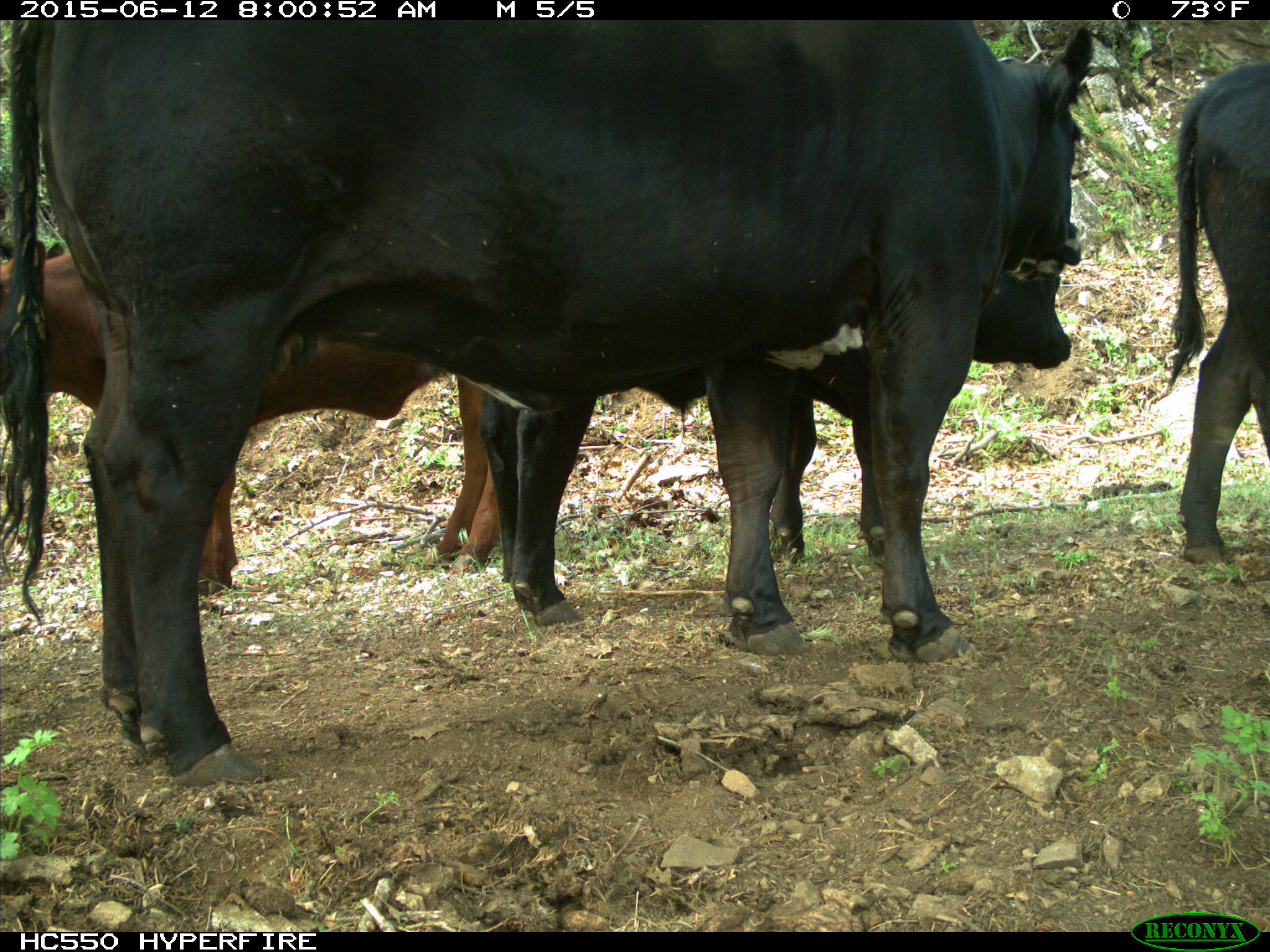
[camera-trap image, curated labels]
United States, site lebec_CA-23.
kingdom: Animalia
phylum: Chordata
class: Mammalia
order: Artiodactyla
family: Bovidae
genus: Bos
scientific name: Bos taurus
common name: domestic cow